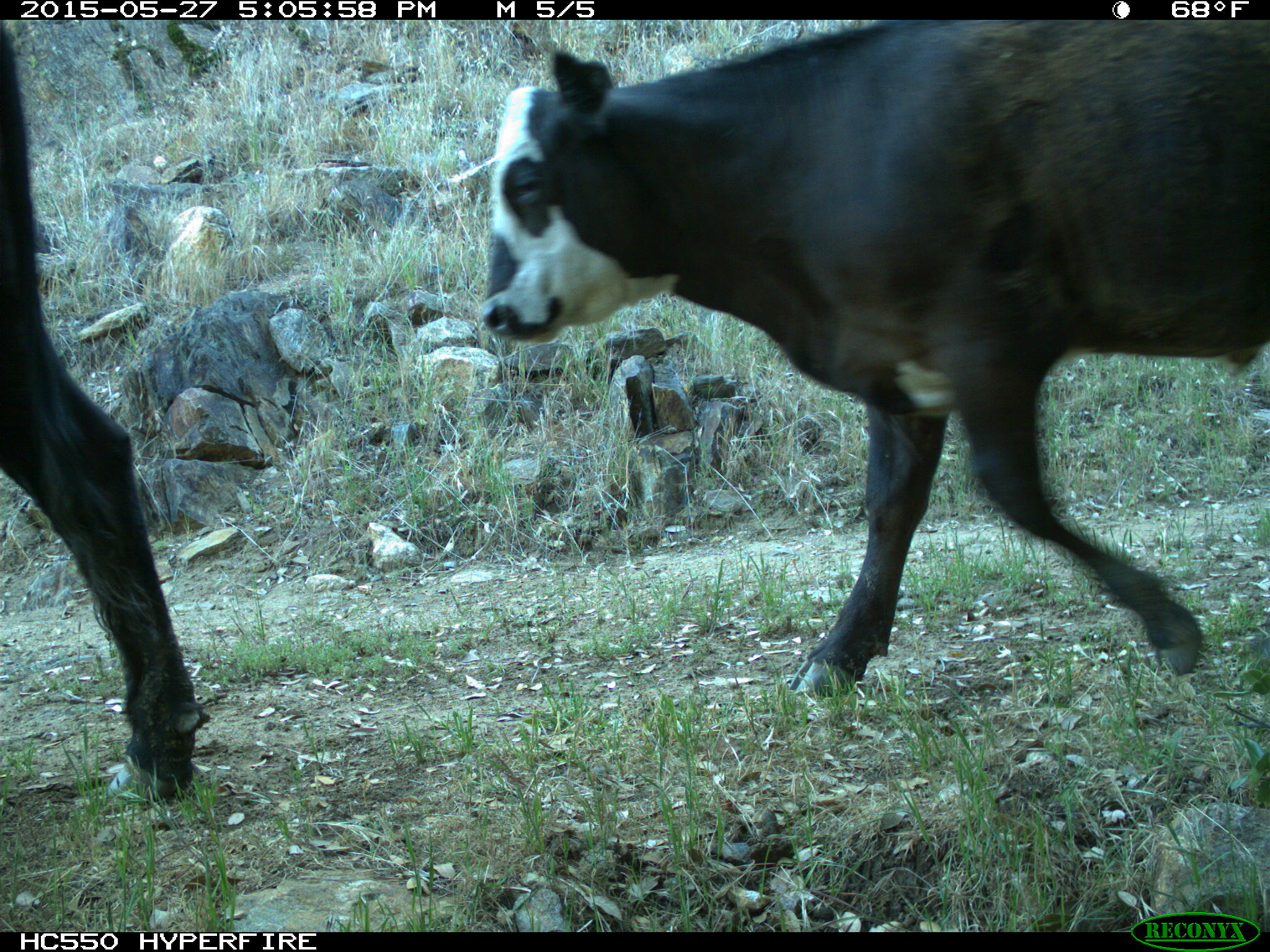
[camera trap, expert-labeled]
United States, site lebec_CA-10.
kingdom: Animalia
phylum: Chordata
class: Mammalia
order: Artiodactyla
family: Bovidae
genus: Bos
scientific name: Bos taurus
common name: domestic cow